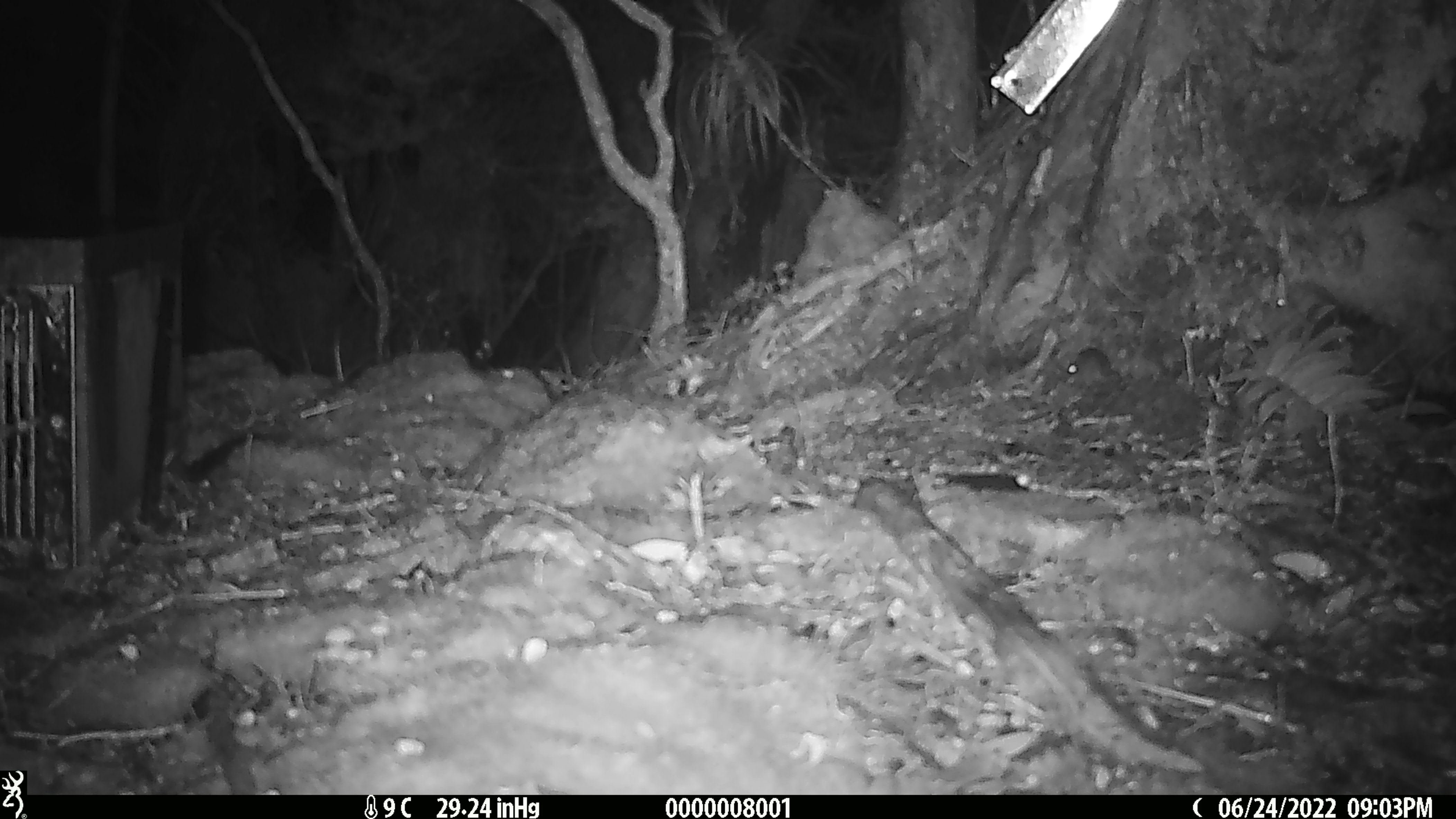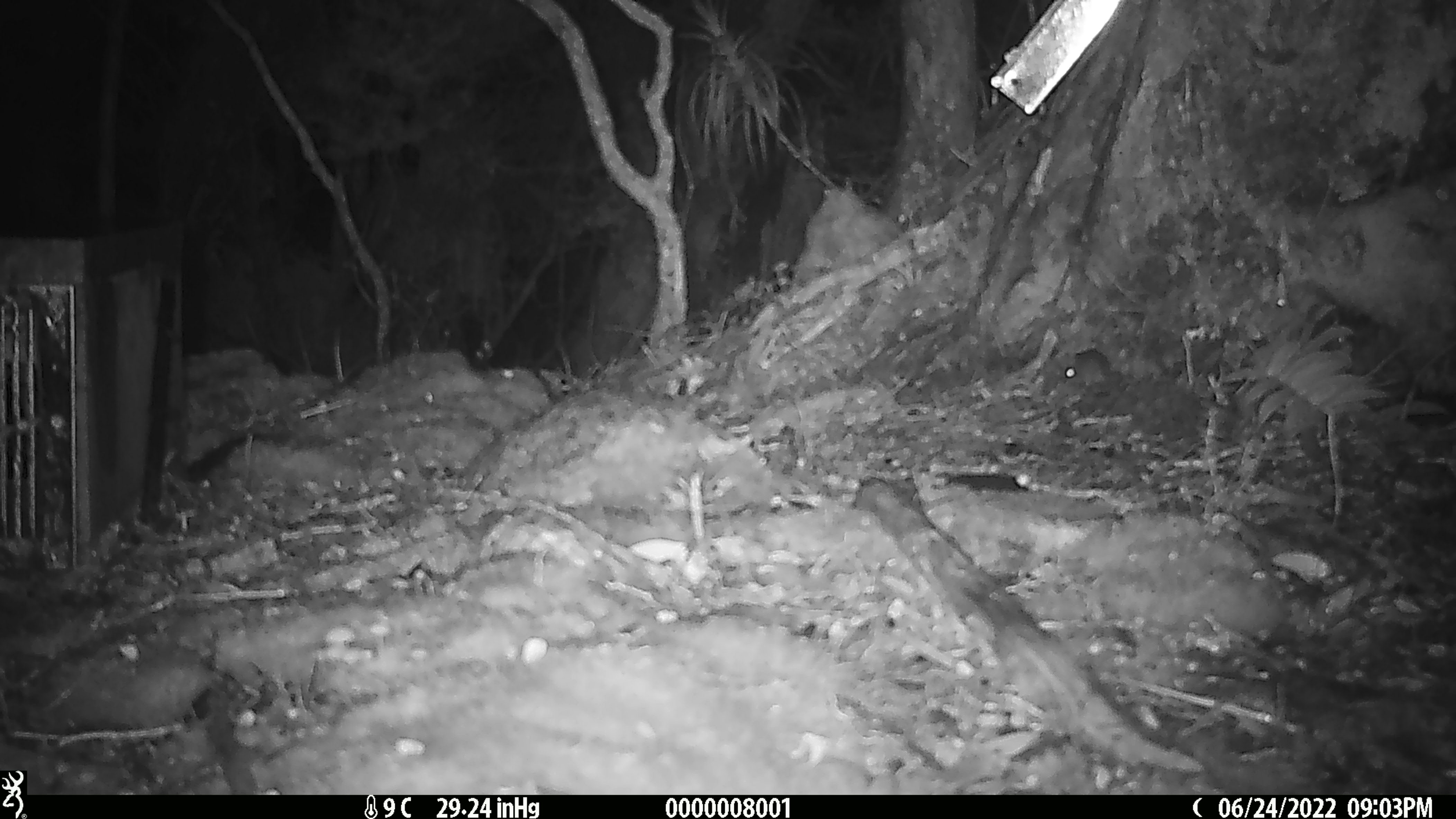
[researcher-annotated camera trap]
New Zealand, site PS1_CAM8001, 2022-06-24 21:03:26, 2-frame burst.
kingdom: Animalia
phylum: Chordata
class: Mammalia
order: Rodentia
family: Muridae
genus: Mus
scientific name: Mus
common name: mouse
Mouse (Mus).